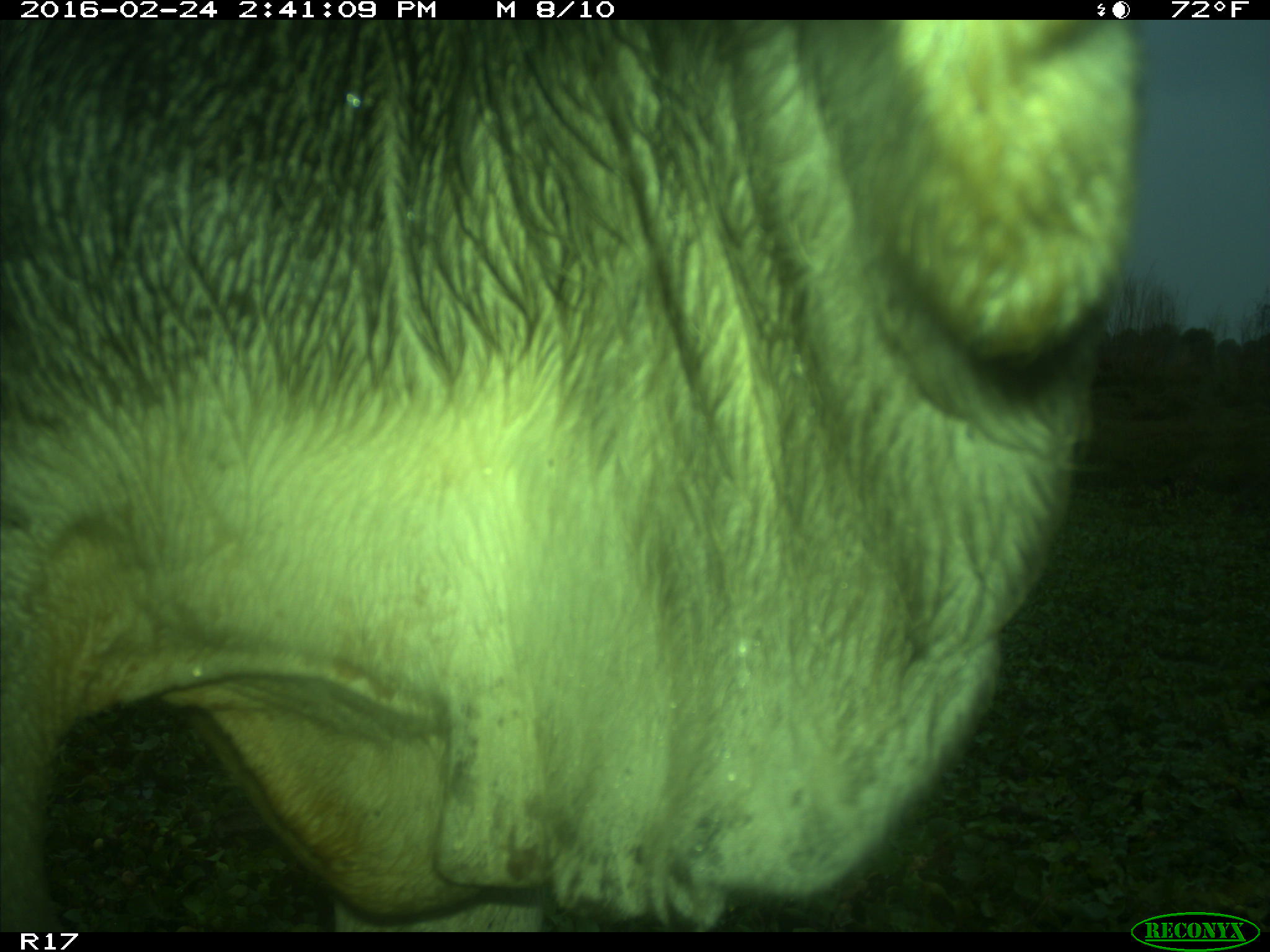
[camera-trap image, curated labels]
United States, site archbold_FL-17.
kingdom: Animalia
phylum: Chordata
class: Mammalia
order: Artiodactyla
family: Bovidae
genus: Bos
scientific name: Bos taurus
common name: domestic cow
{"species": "Bos taurus (domestic cow)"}